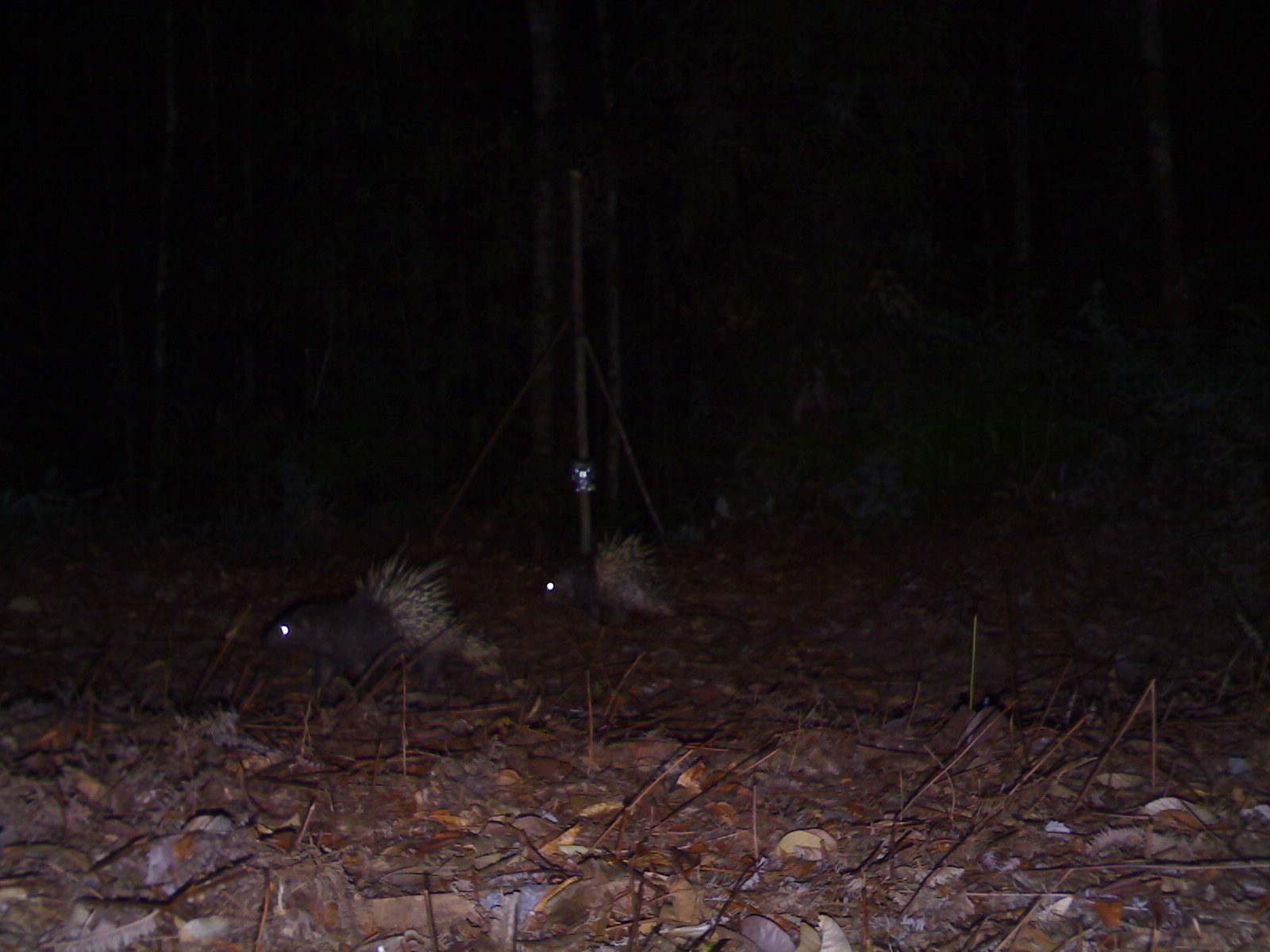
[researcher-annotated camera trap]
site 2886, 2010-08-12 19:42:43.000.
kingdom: Animalia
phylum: Chordata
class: Mammalia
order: Rodentia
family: Hystricidae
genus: Hystrix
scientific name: Hystrix brachyura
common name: east asian porcupine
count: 2